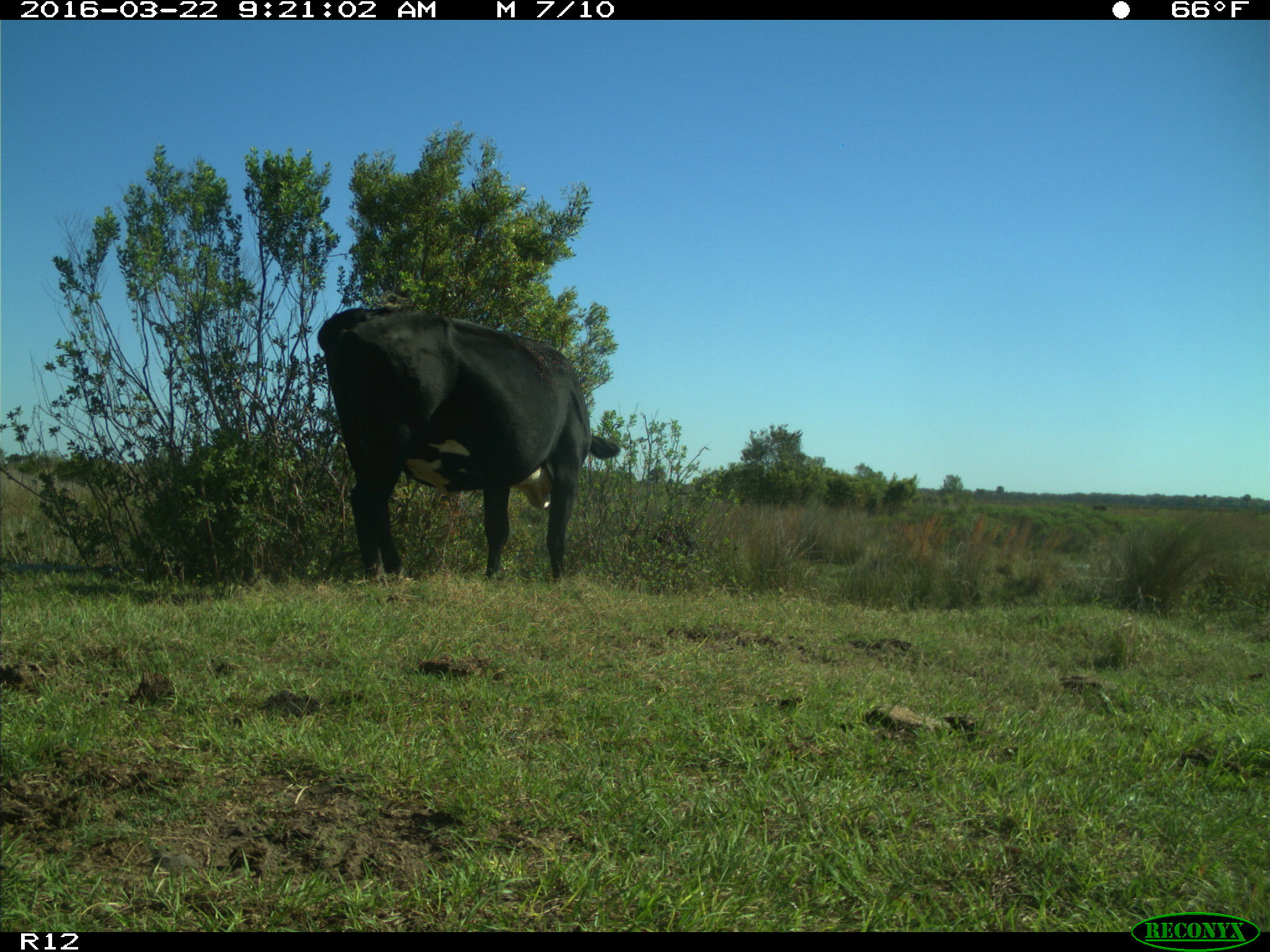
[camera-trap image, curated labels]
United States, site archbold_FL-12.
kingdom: Animalia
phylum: Chordata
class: Mammalia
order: Artiodactyla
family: Bovidae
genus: Bos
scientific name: Bos taurus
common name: domestic cow